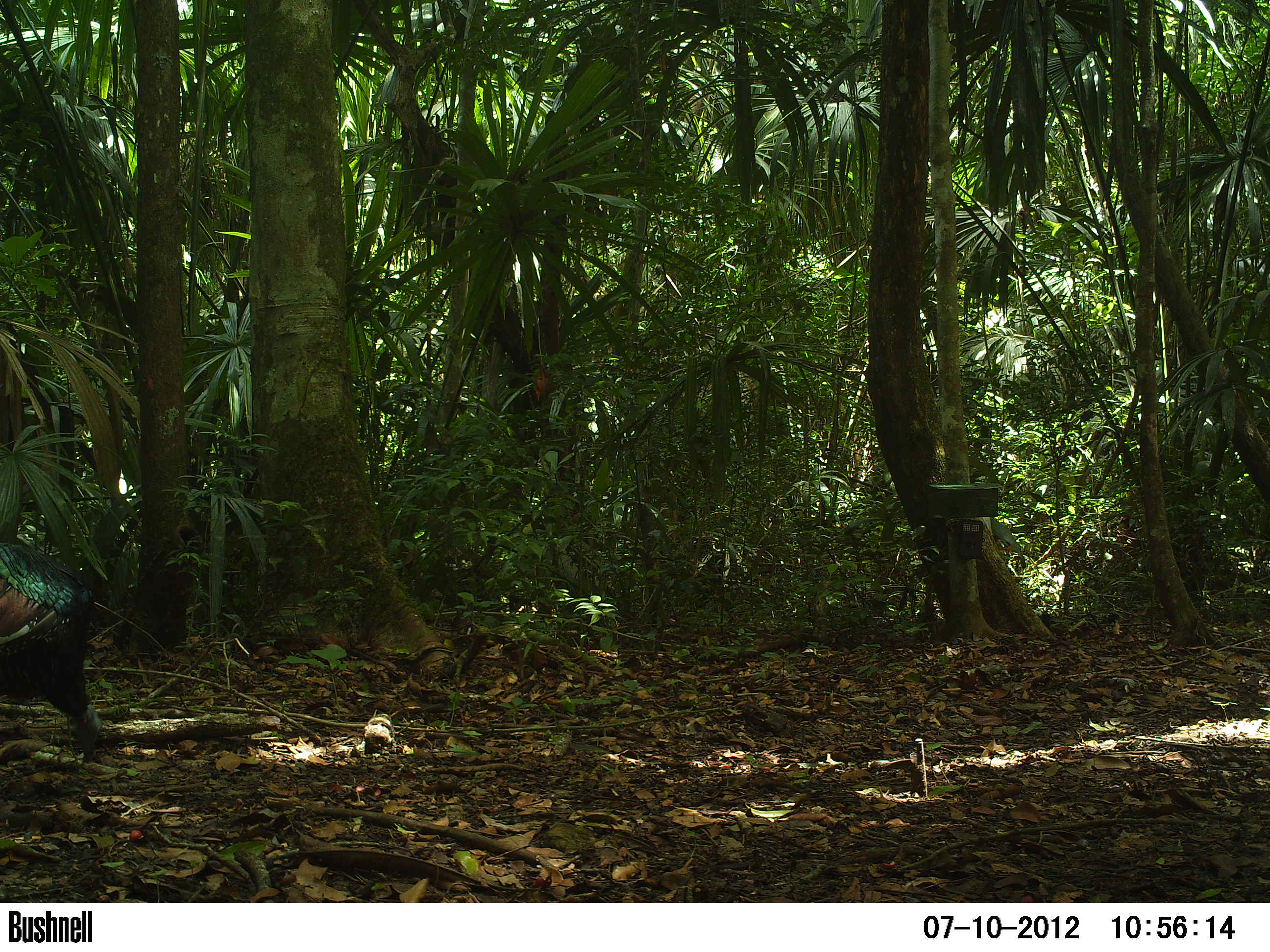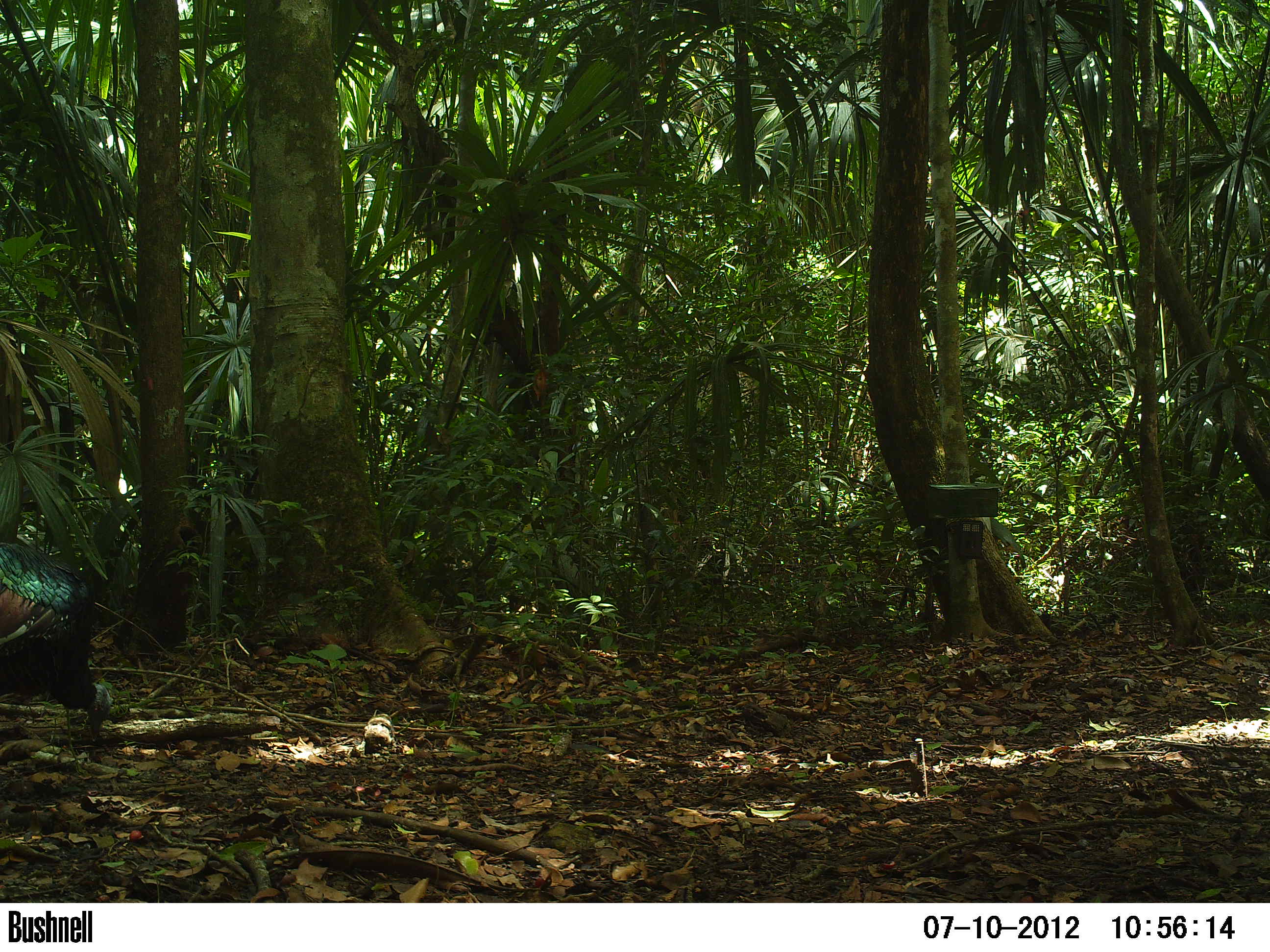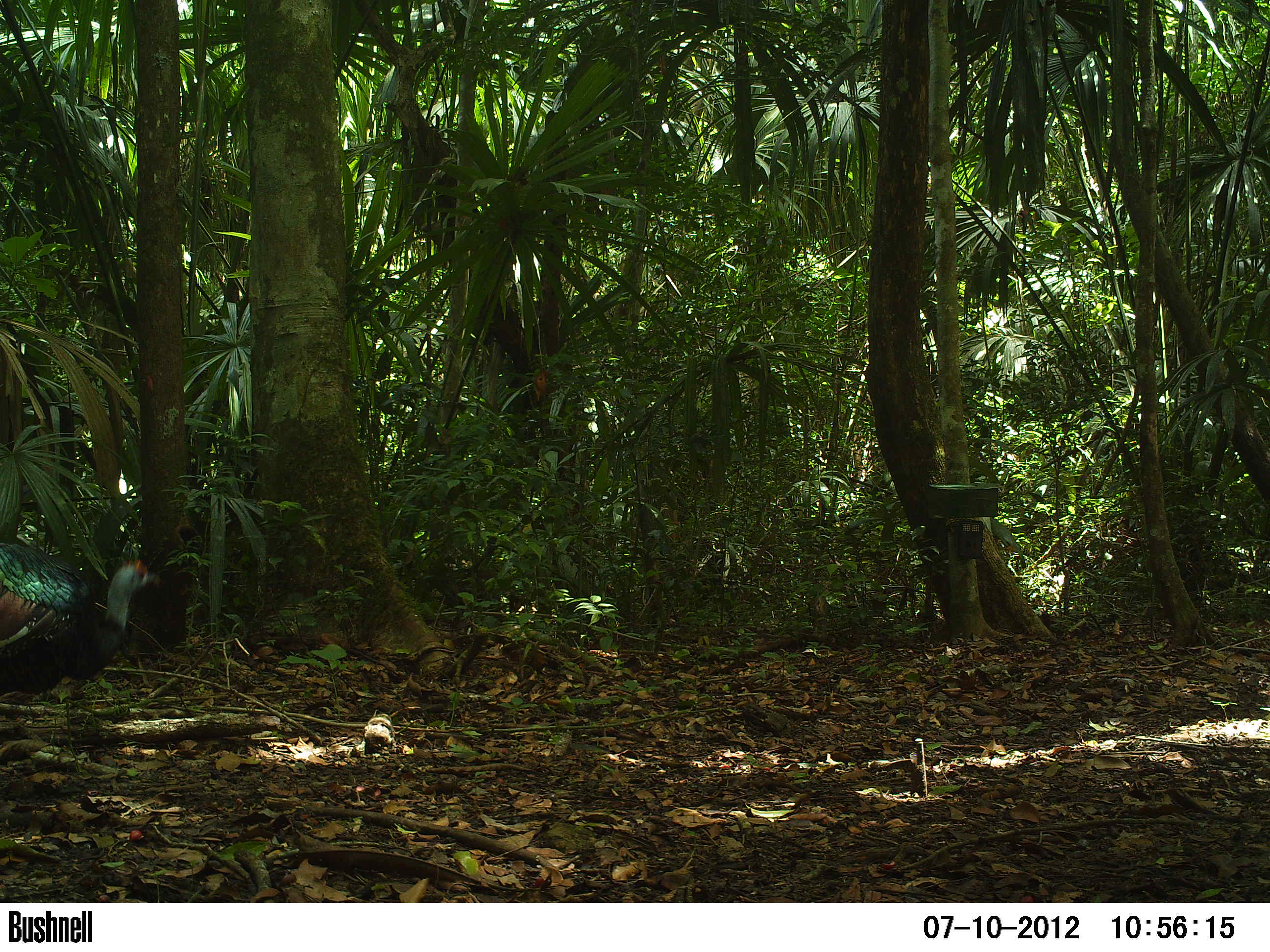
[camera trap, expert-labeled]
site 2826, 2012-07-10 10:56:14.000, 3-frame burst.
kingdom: Animalia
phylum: Chordata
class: Aves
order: Galliformes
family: Phasianidae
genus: Meleagris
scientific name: Meleagris ocellata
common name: ocellated turkey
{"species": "Meleagris ocellata (ocellated turkey)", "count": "1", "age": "adult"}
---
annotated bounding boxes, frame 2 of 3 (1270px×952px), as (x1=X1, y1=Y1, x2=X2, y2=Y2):
meleagris ocellata: (x1=0, y1=538, x2=113, y2=742)